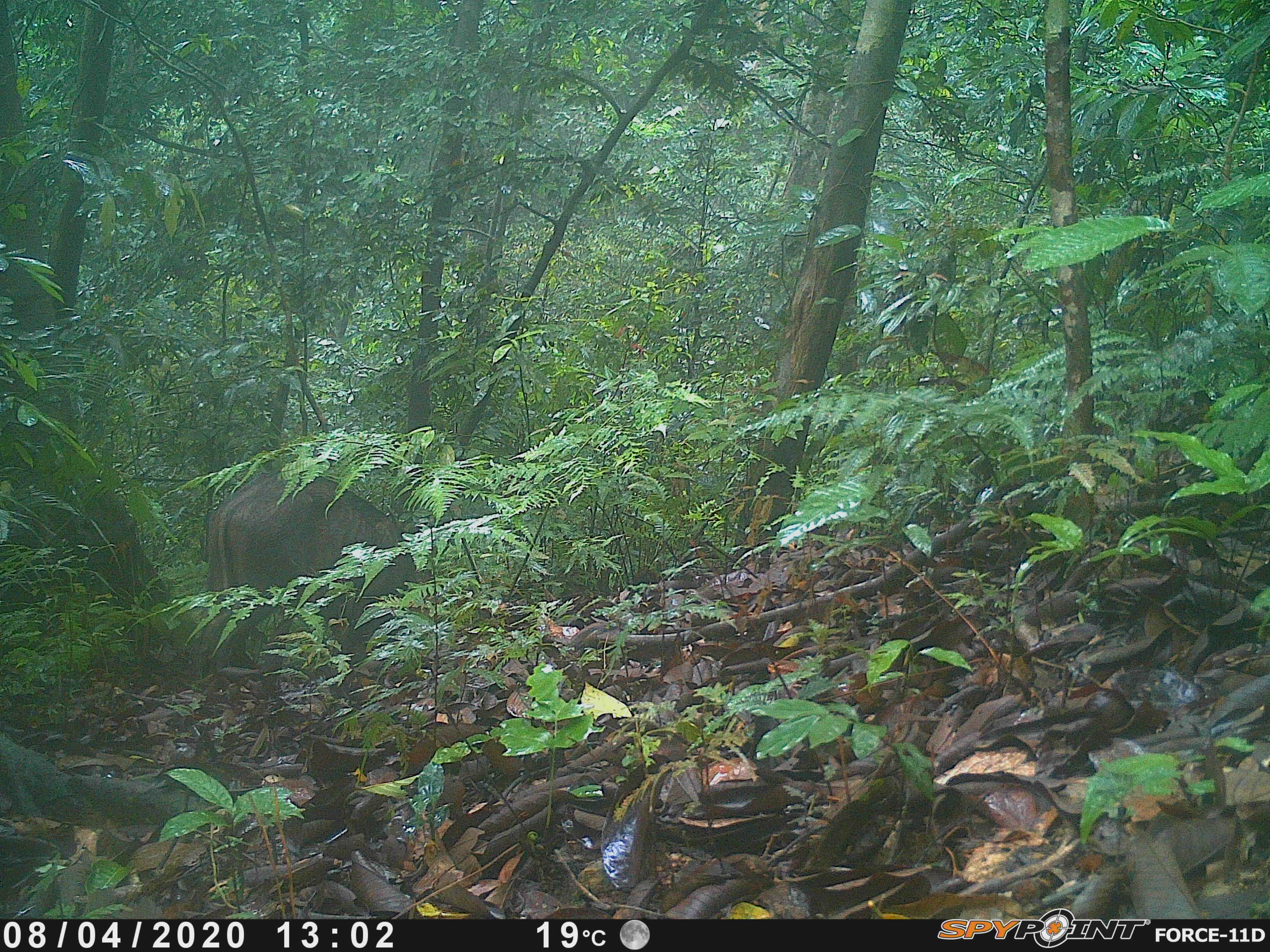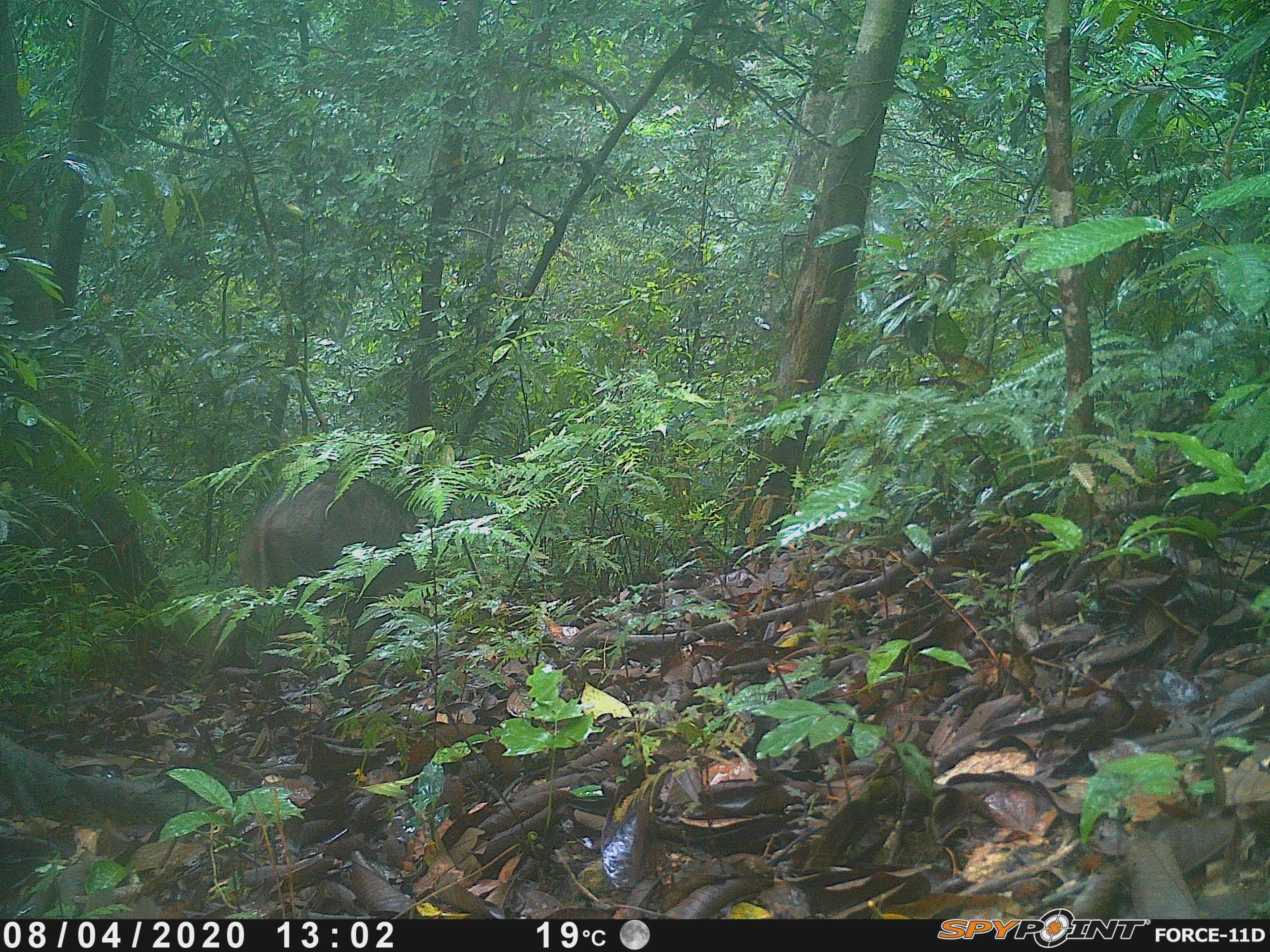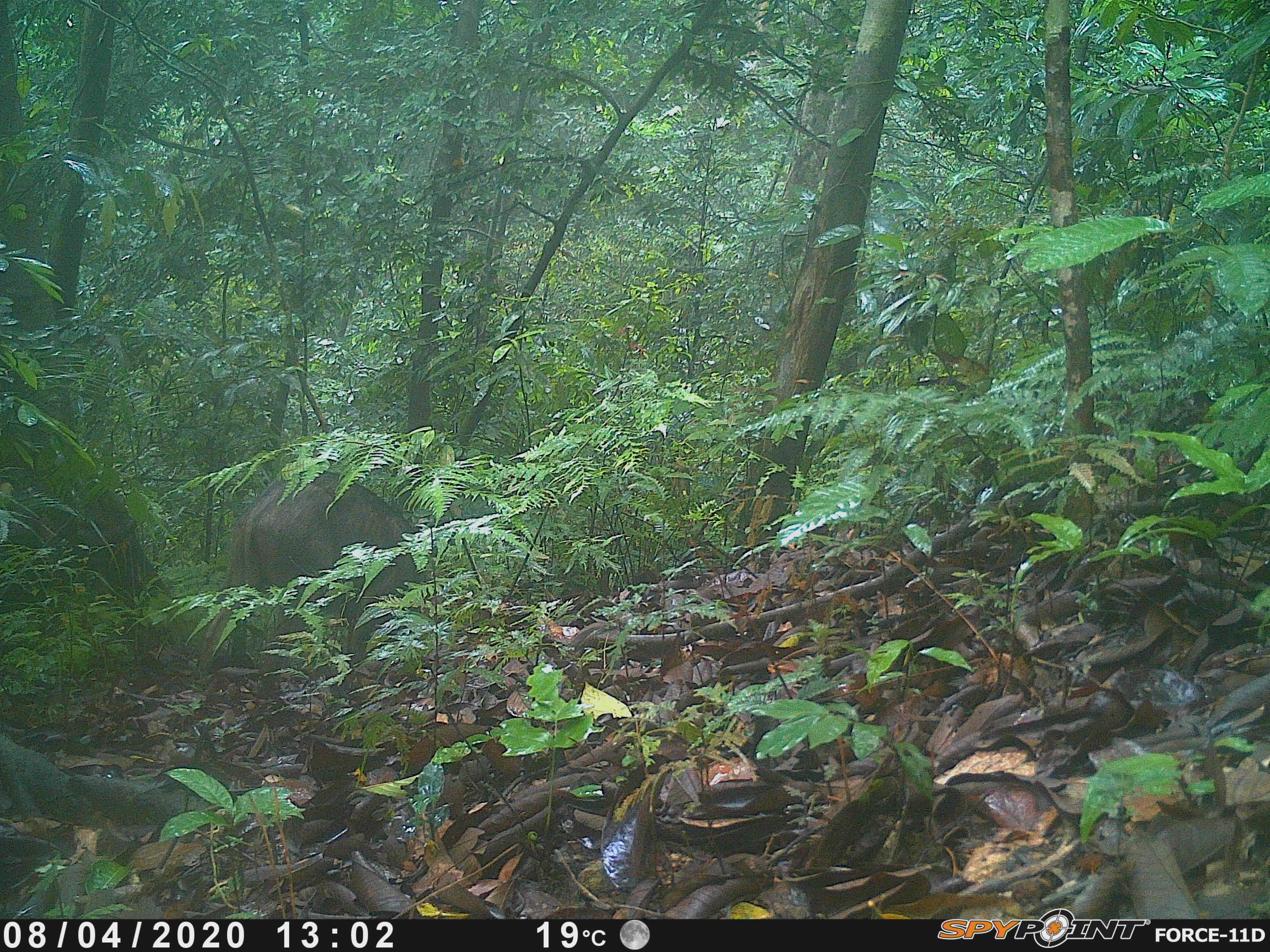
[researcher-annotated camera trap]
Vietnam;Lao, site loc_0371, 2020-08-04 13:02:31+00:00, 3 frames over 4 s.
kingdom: Animalia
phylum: Chordata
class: Mammalia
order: Artiodactyla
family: Suidae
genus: Sus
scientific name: Sus scrofa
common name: eurasian wild pig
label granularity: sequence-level